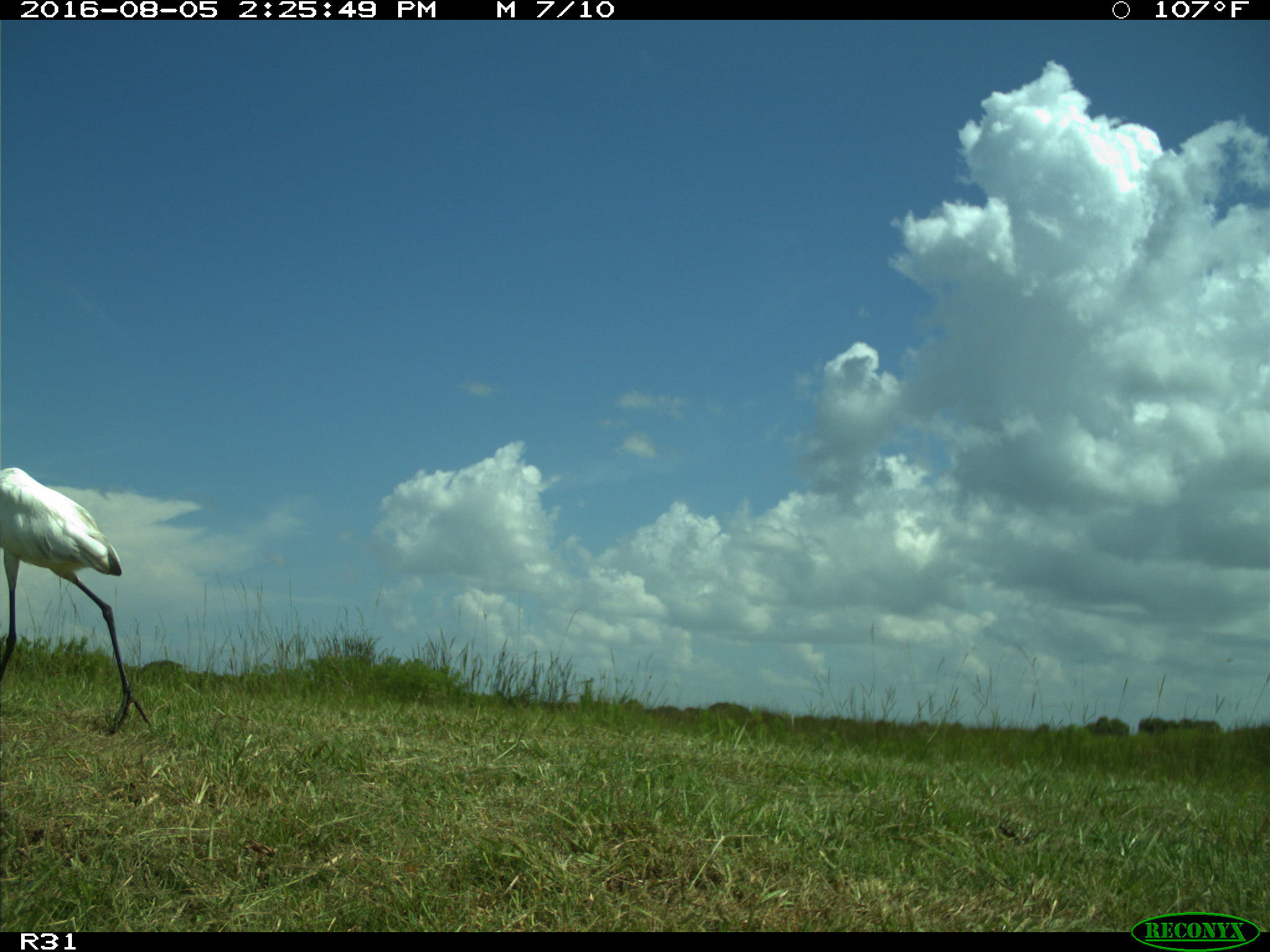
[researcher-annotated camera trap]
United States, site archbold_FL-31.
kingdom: Animalia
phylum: Chordata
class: Aves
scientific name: Aves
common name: birds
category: unidentified bird